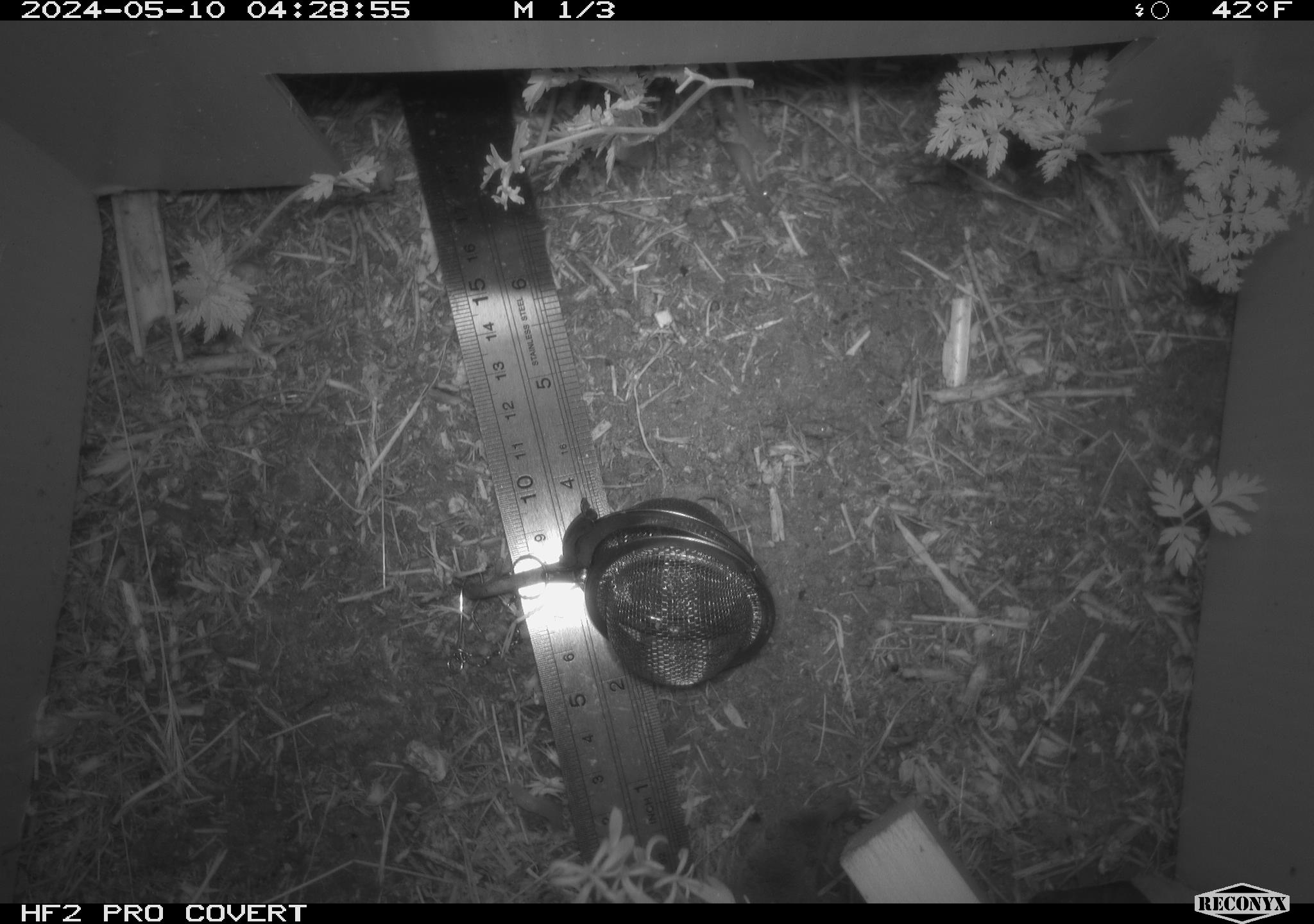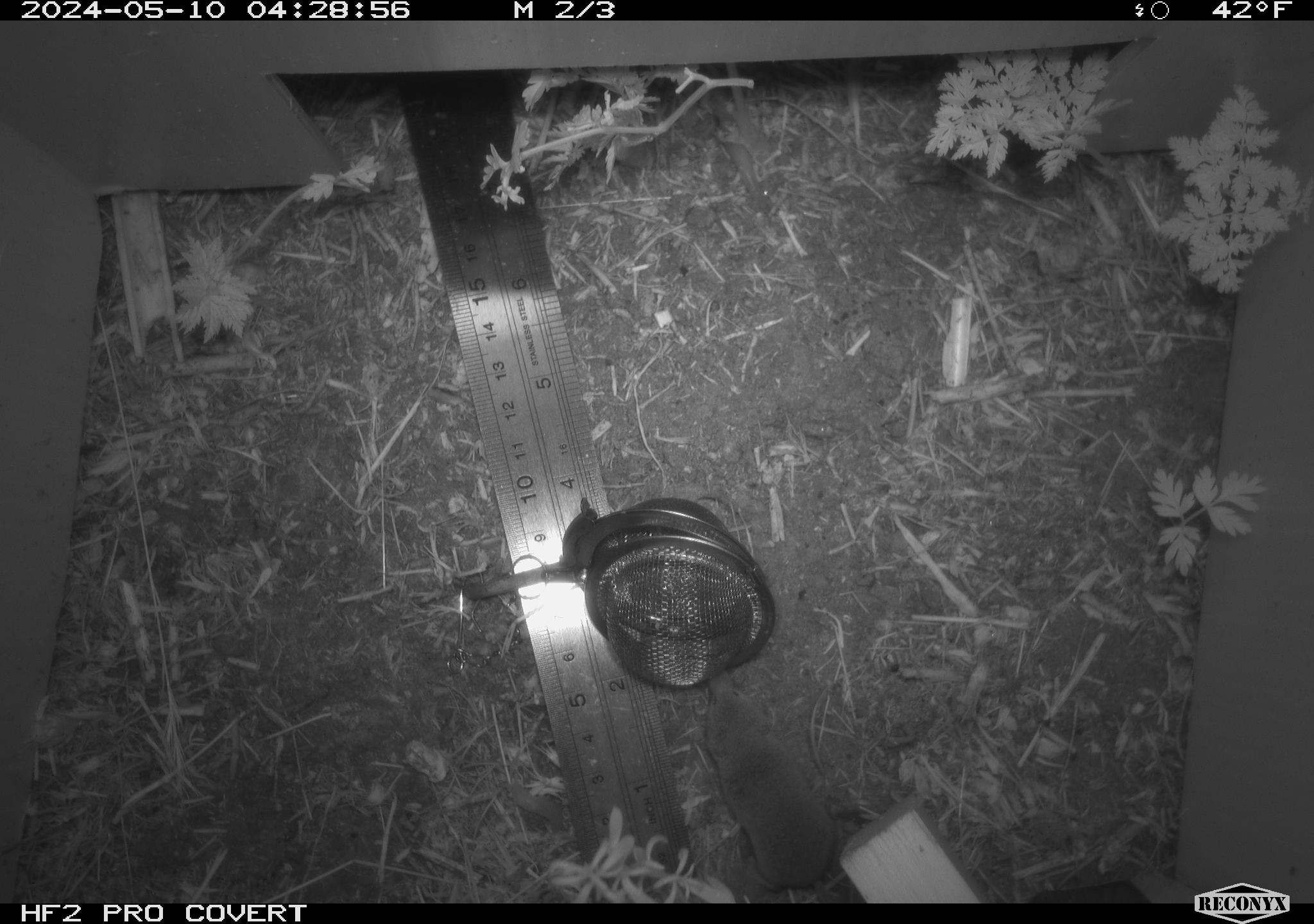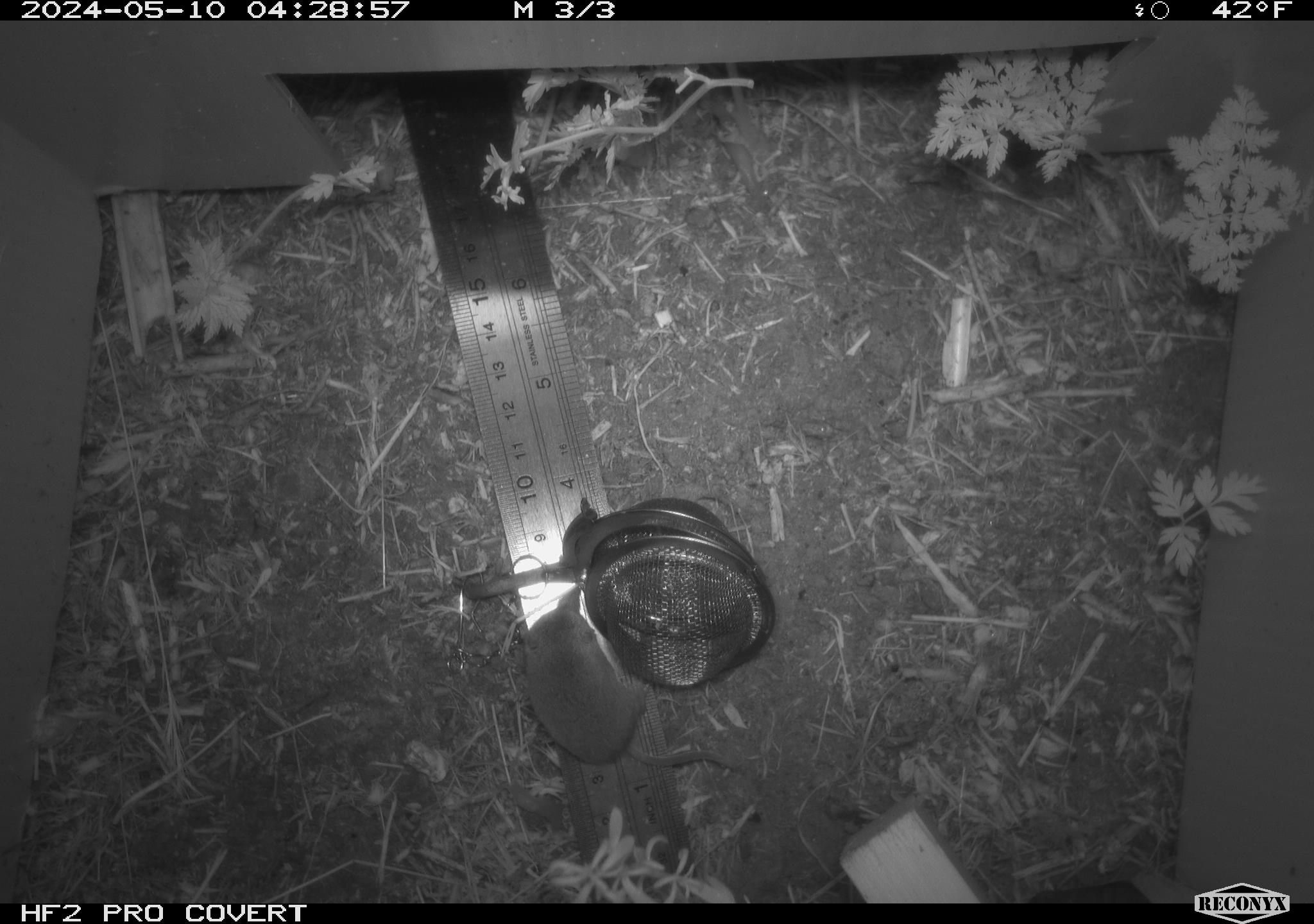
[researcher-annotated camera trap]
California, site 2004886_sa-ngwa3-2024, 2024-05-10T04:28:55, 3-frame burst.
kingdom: Animalia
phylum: Chordata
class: Mammalia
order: Eulipotyphla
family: Soricidae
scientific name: Soricidae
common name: shrews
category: soricidae family